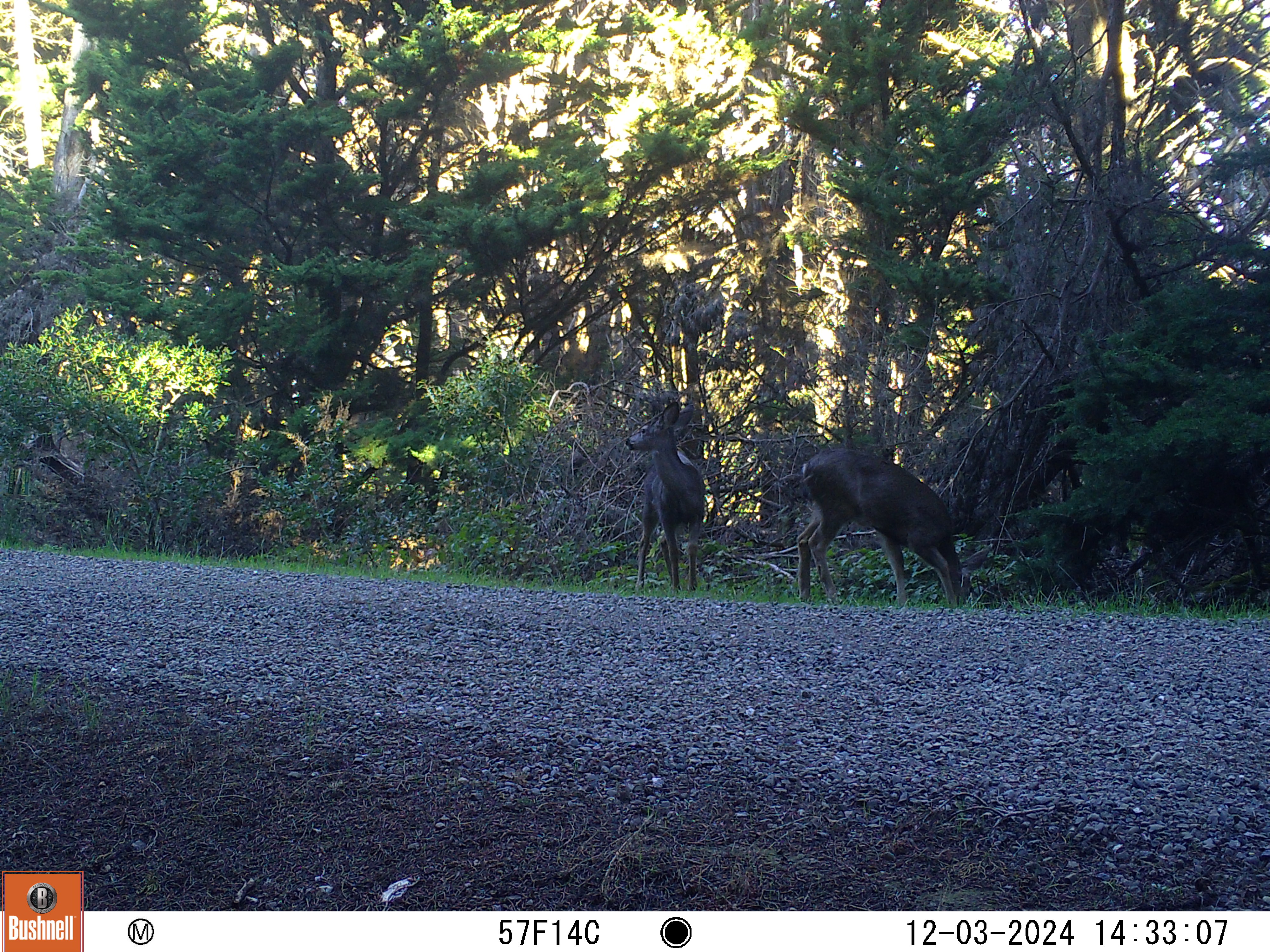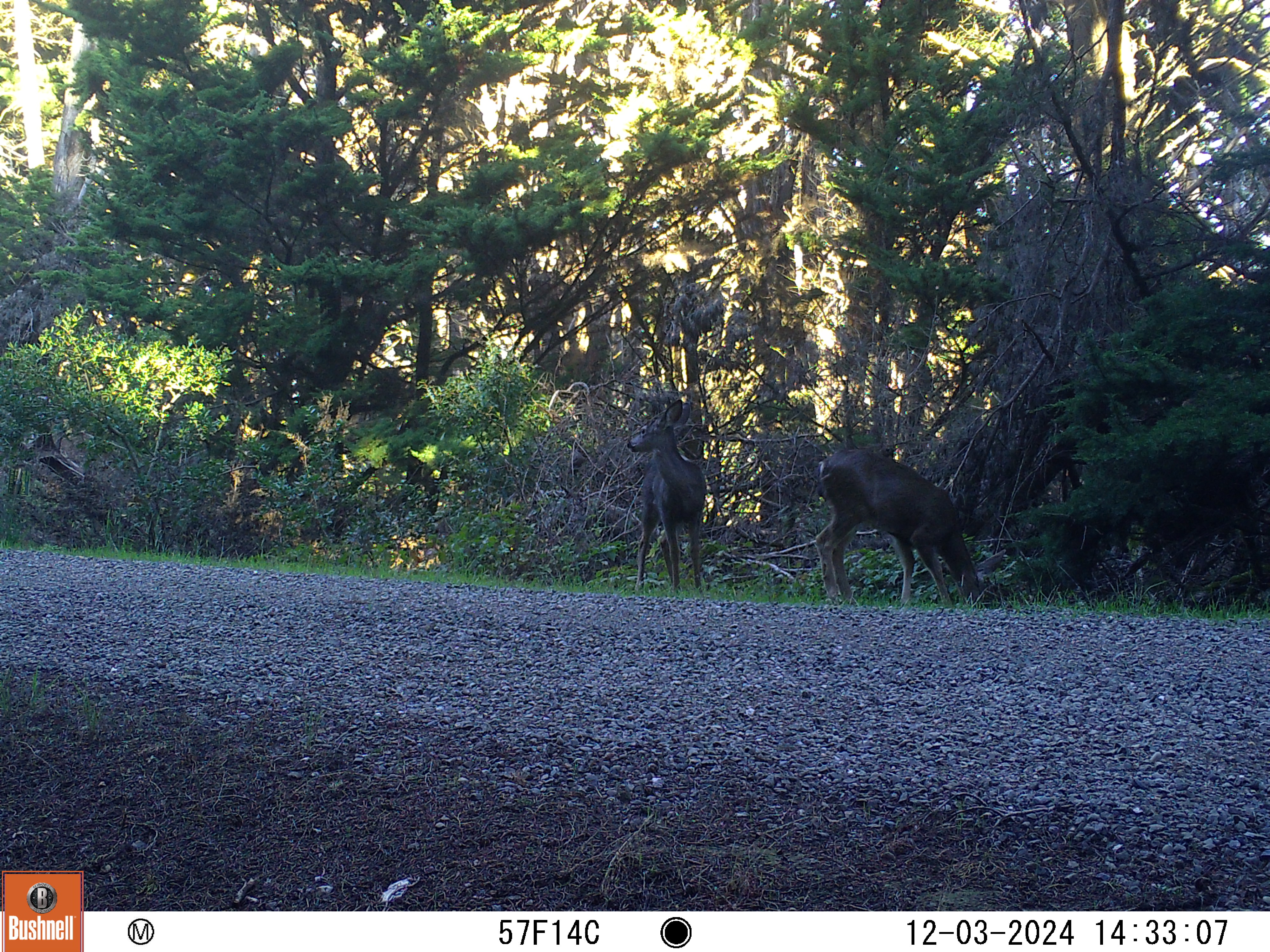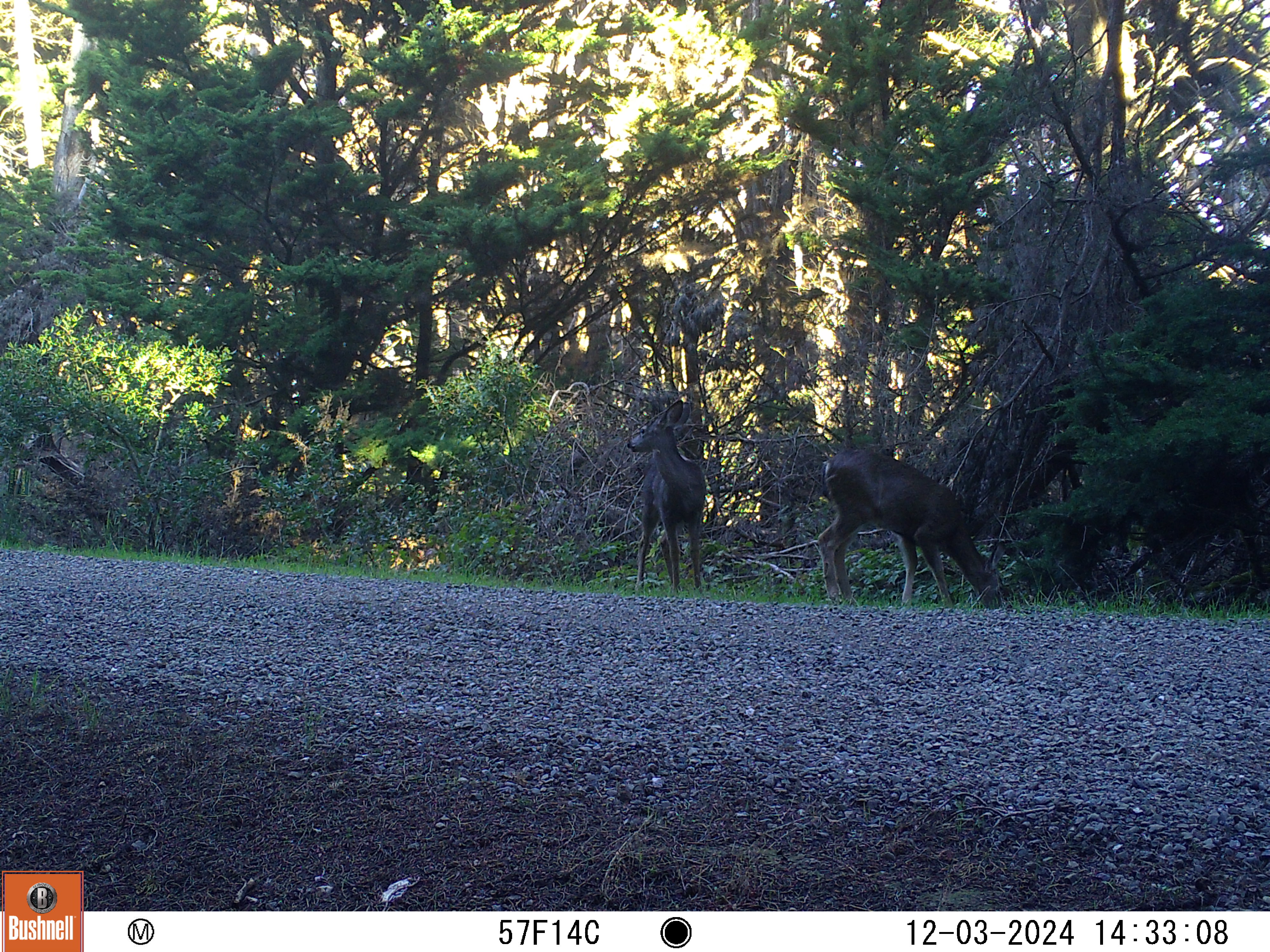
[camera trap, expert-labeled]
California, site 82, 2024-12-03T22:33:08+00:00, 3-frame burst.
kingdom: Animalia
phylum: Chordata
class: Mammalia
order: Artiodactyla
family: Cervidae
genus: Odocoileus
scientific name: Odocoileus hemionus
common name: mule deer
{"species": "mule deer (Odocoileus hemionus)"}